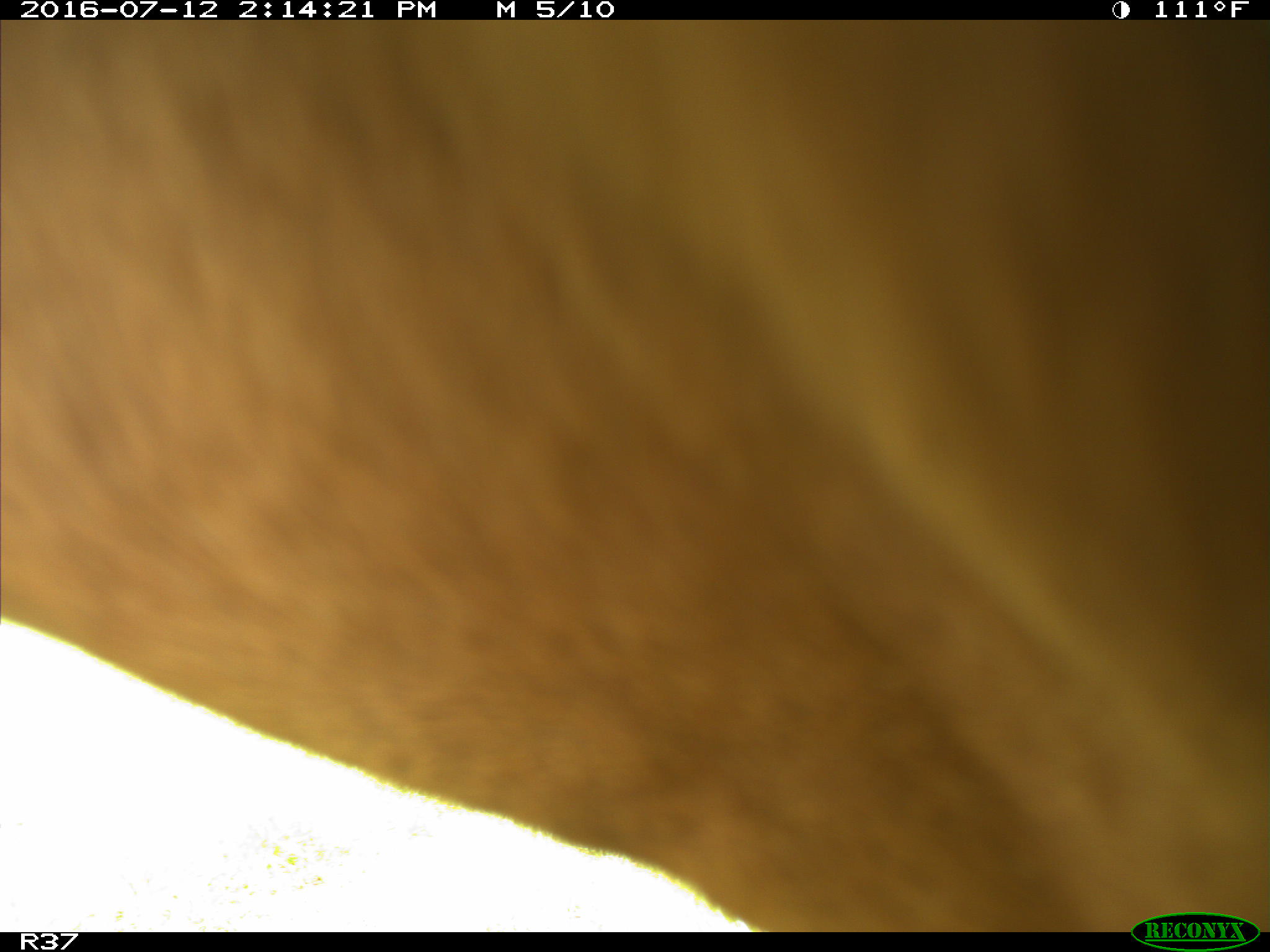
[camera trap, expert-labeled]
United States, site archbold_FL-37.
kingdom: Animalia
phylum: Chordata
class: Mammalia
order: Artiodactyla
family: Bovidae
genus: Bos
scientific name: Bos taurus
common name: domestic cow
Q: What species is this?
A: Bos taurus (domestic cow).